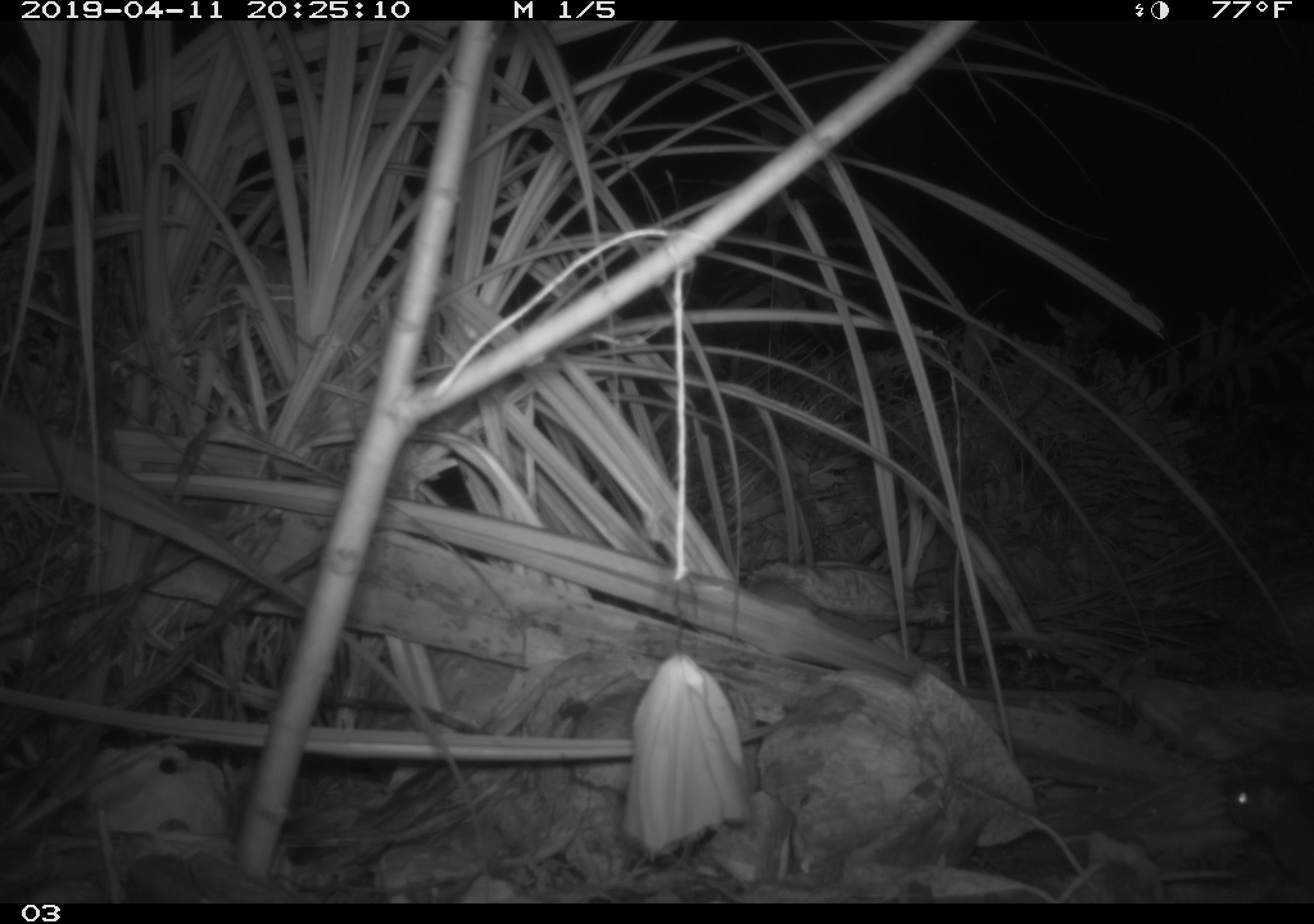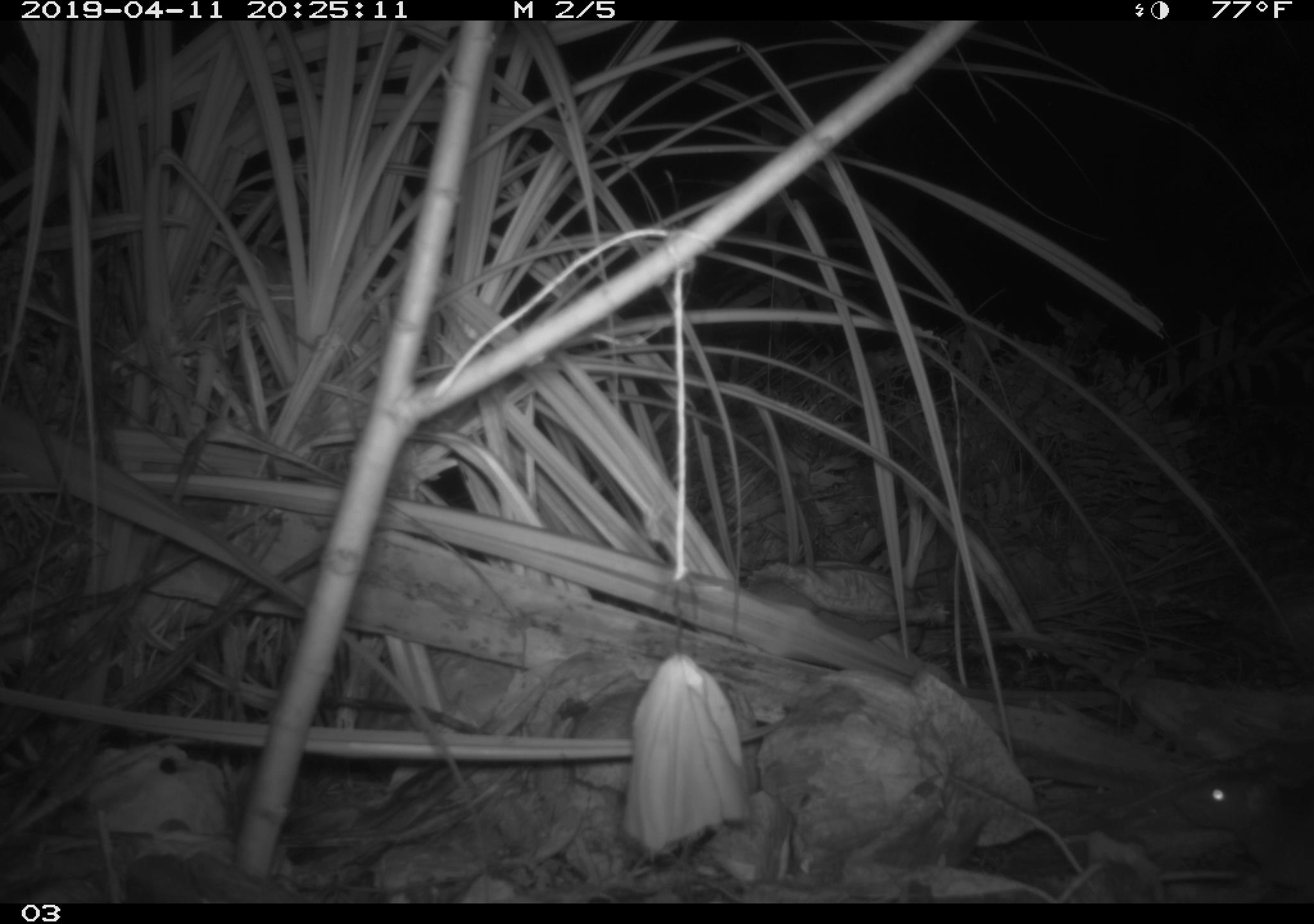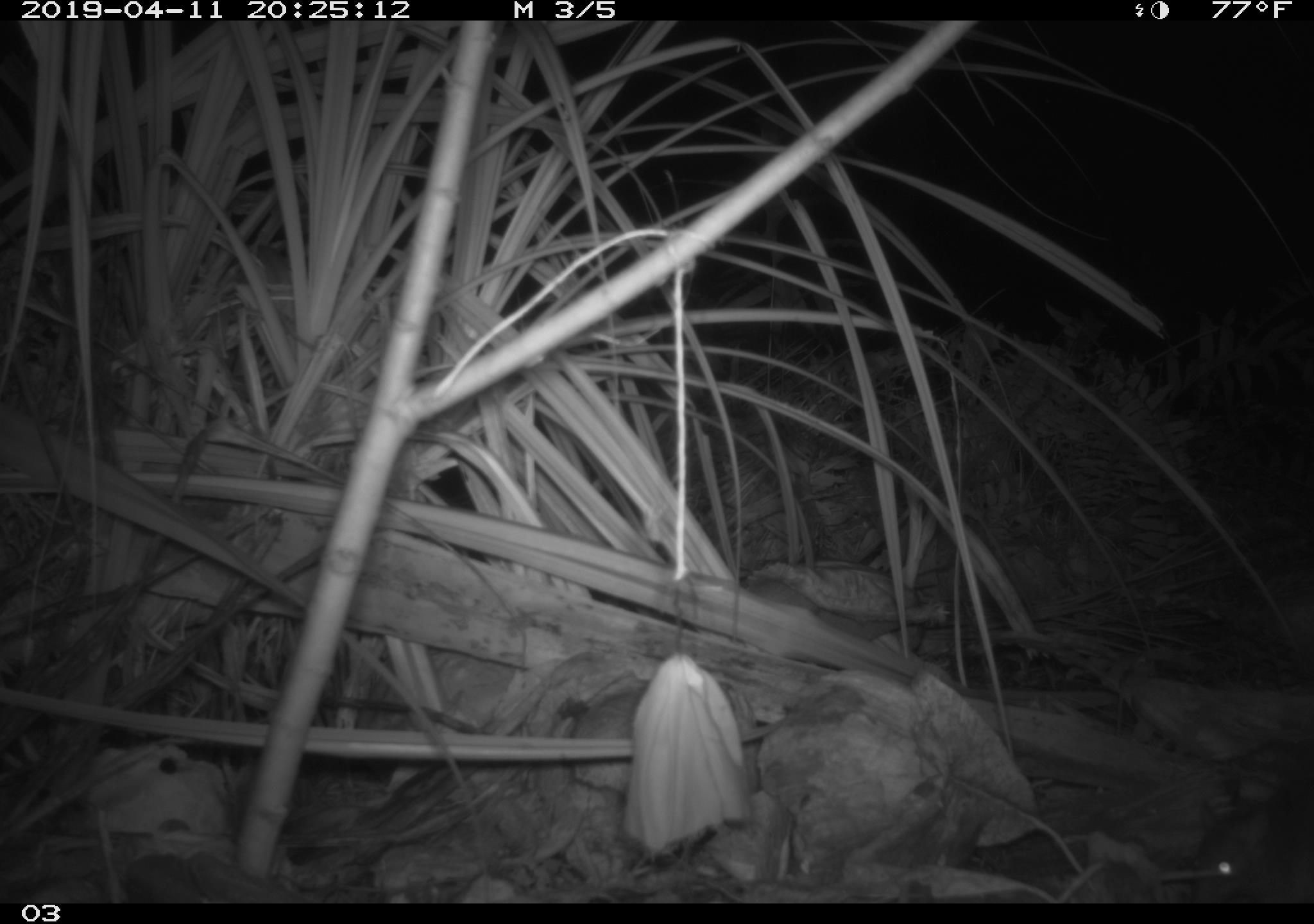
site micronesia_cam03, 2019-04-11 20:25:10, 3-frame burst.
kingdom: Animalia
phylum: Chordata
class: Mammalia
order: Rodentia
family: Muridae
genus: Rattus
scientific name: Rattus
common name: rat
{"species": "rat (Rattus)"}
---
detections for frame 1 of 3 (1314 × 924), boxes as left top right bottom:
rat: 1218 765 1313 901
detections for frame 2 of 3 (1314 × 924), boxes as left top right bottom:
rat: 1181 739 1314 902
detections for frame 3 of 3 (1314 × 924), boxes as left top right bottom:
rat: 1187 766 1313 903